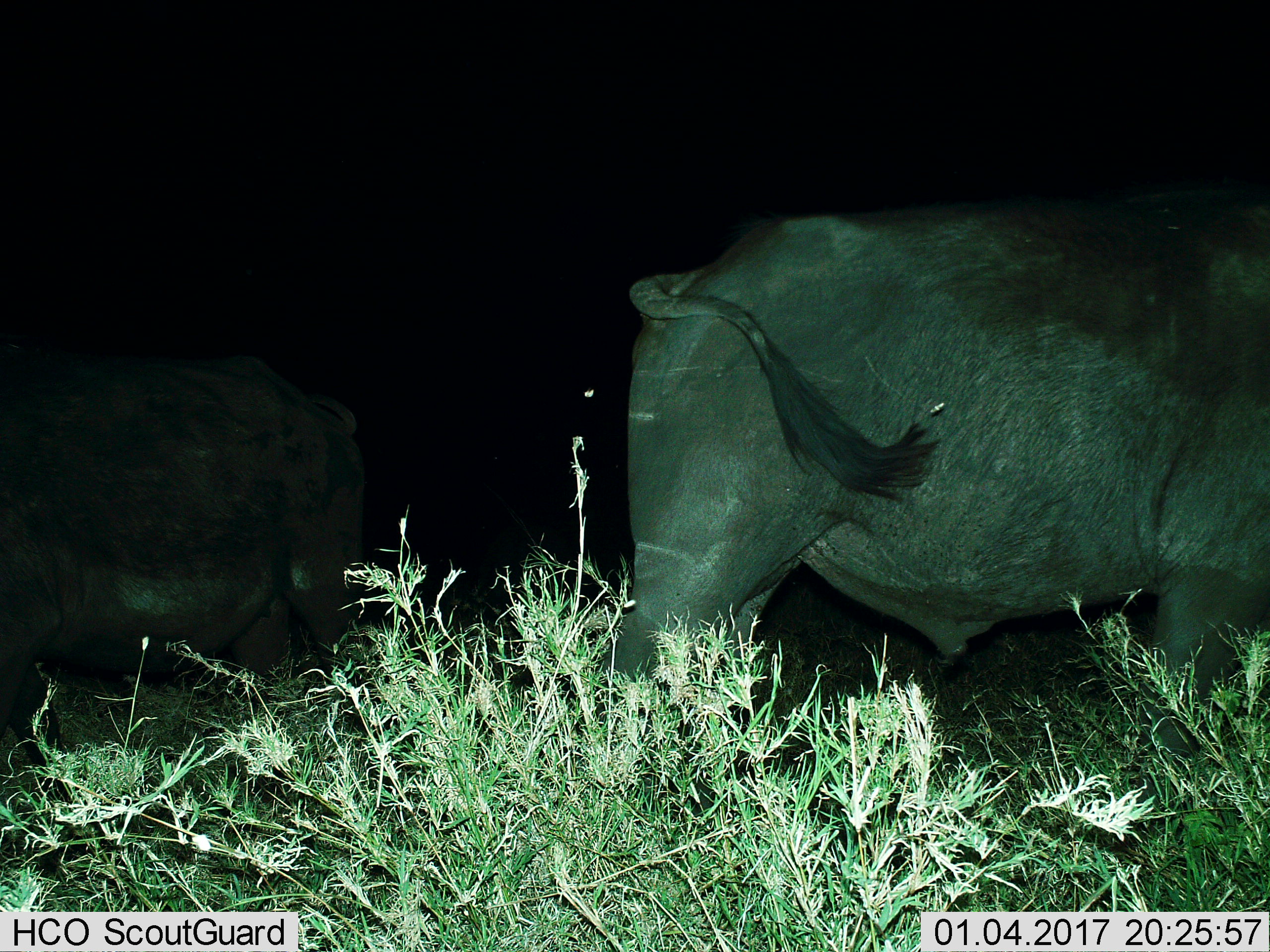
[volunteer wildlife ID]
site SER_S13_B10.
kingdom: Animalia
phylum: Chordata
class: Mammalia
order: Artiodactyla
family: Bovidae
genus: Syncerus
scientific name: Syncerus caffer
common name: african buffalo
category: buffalo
Buffalo (african buffalo) (Syncerus caffer), count 1. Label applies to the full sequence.